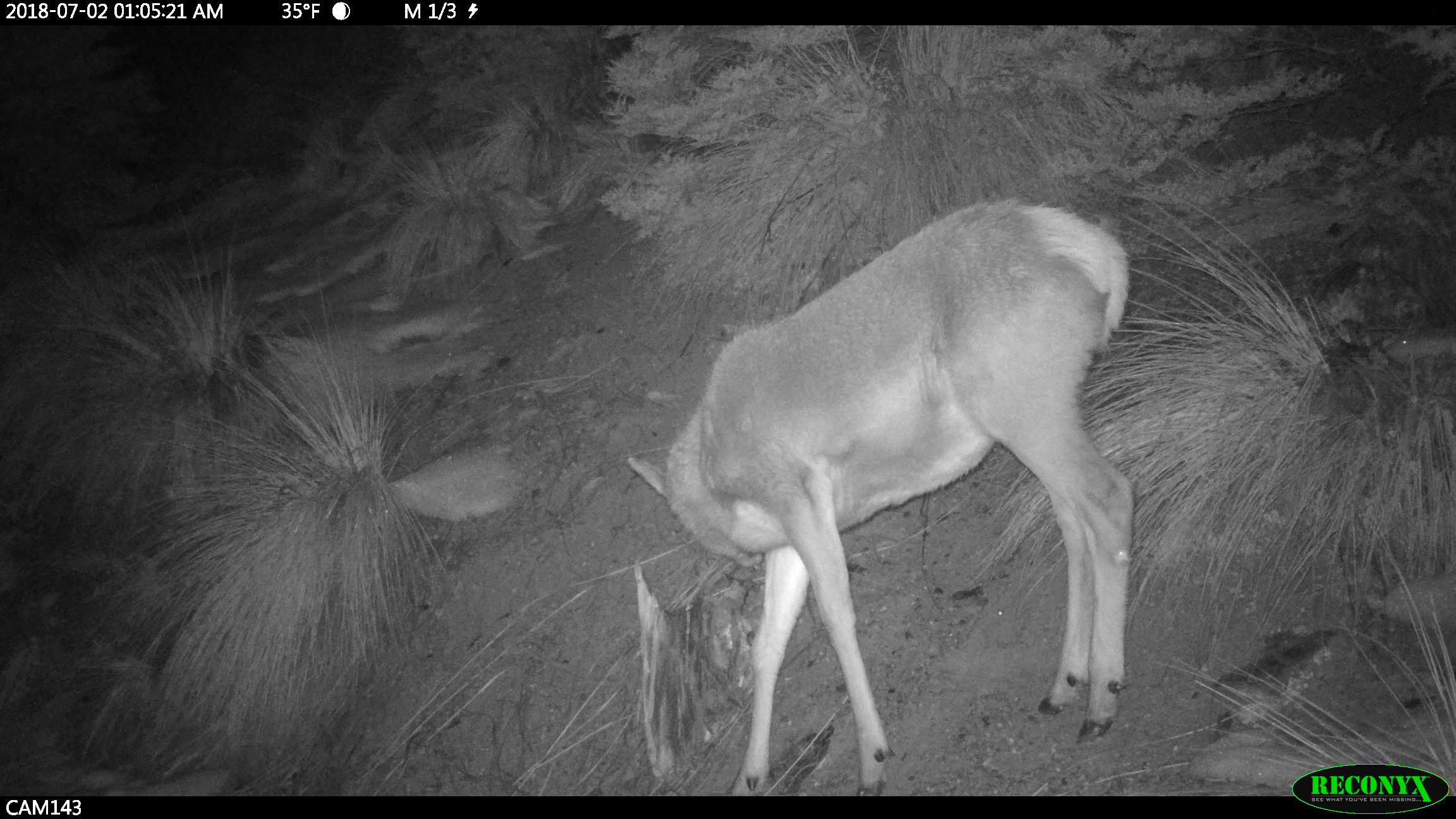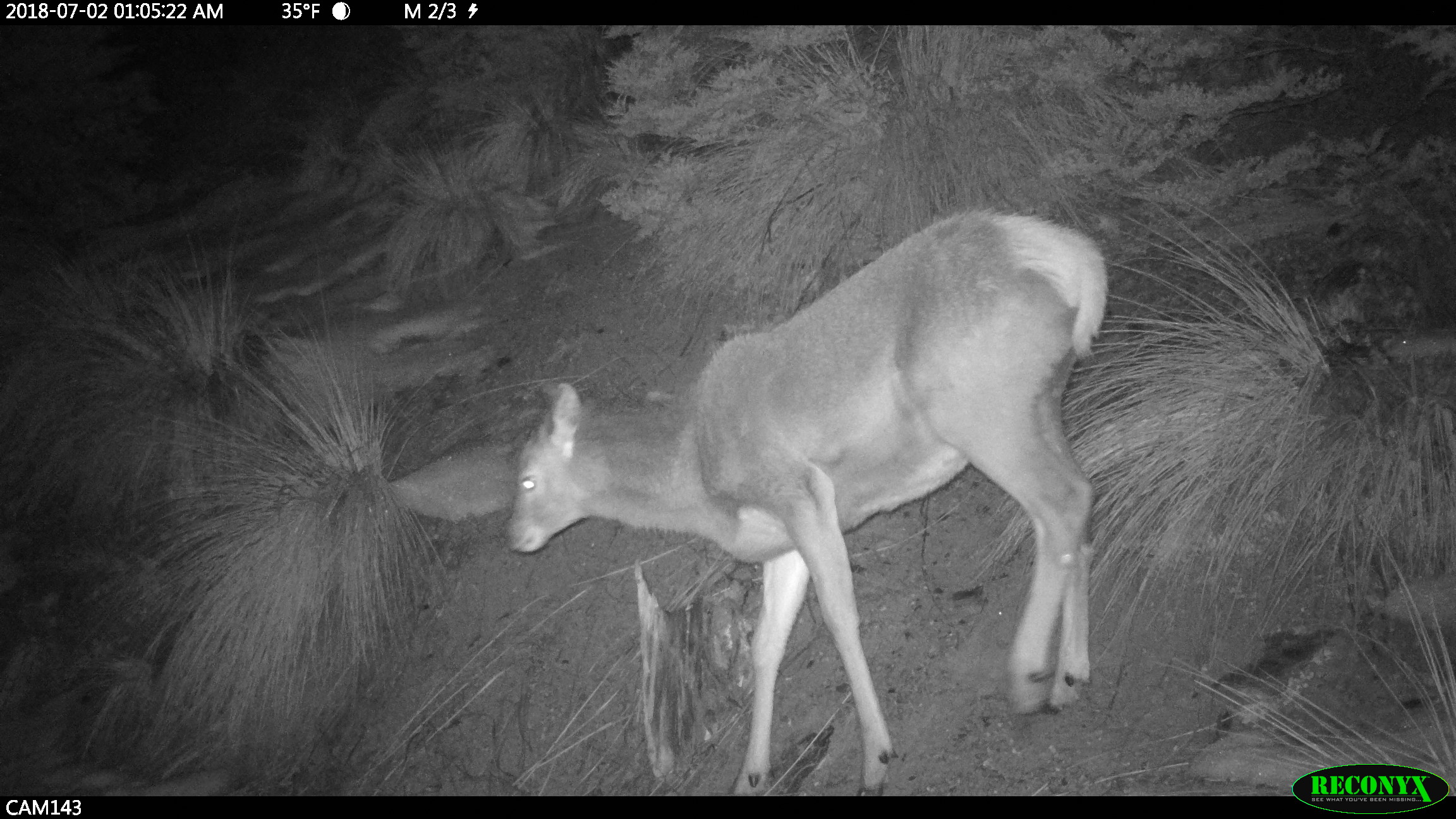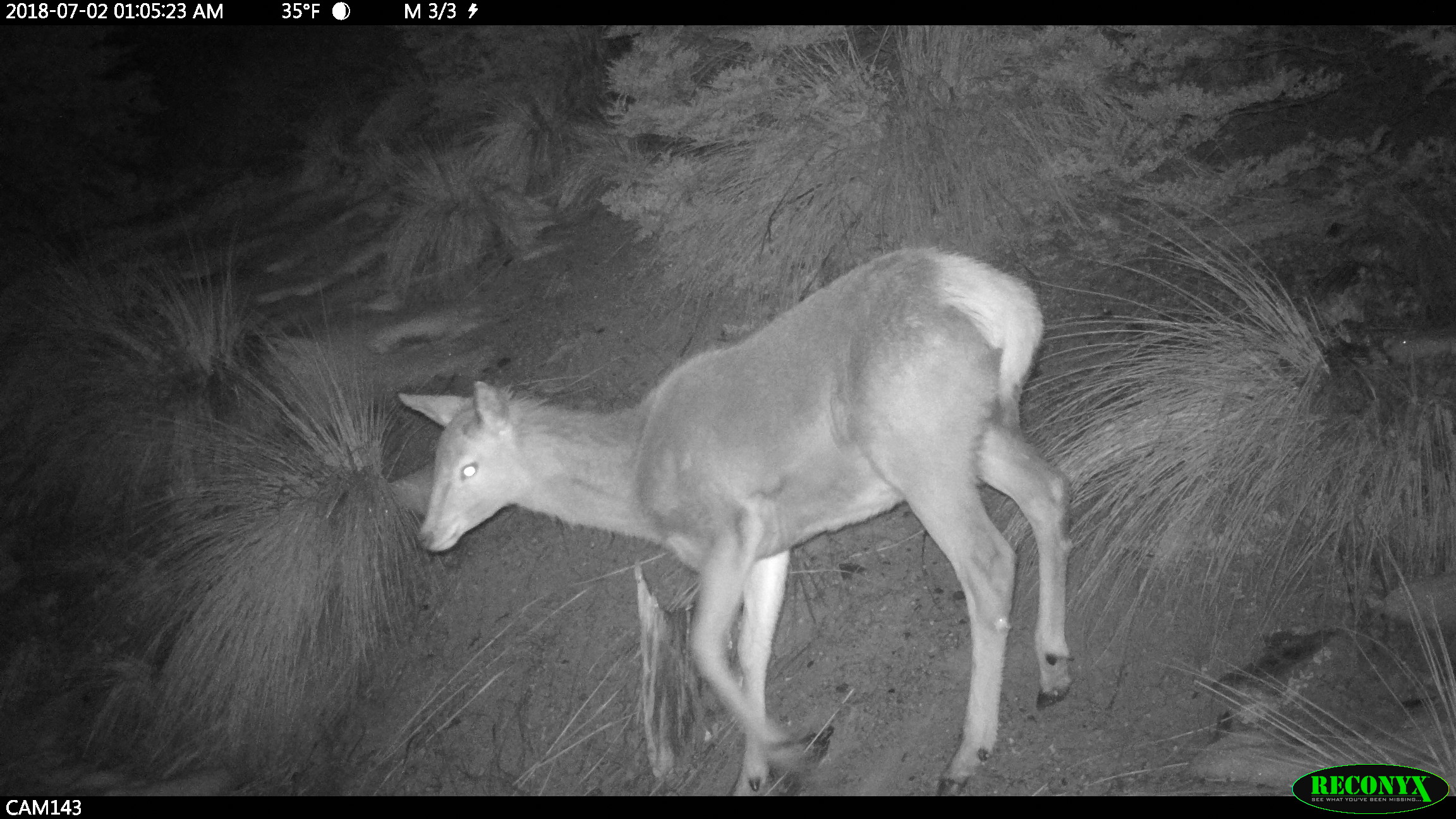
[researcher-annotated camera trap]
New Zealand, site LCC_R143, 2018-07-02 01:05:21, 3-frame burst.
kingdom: Animalia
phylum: Chordata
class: Mammalia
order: Artiodactyla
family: Cervidae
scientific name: Cervidae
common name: deer